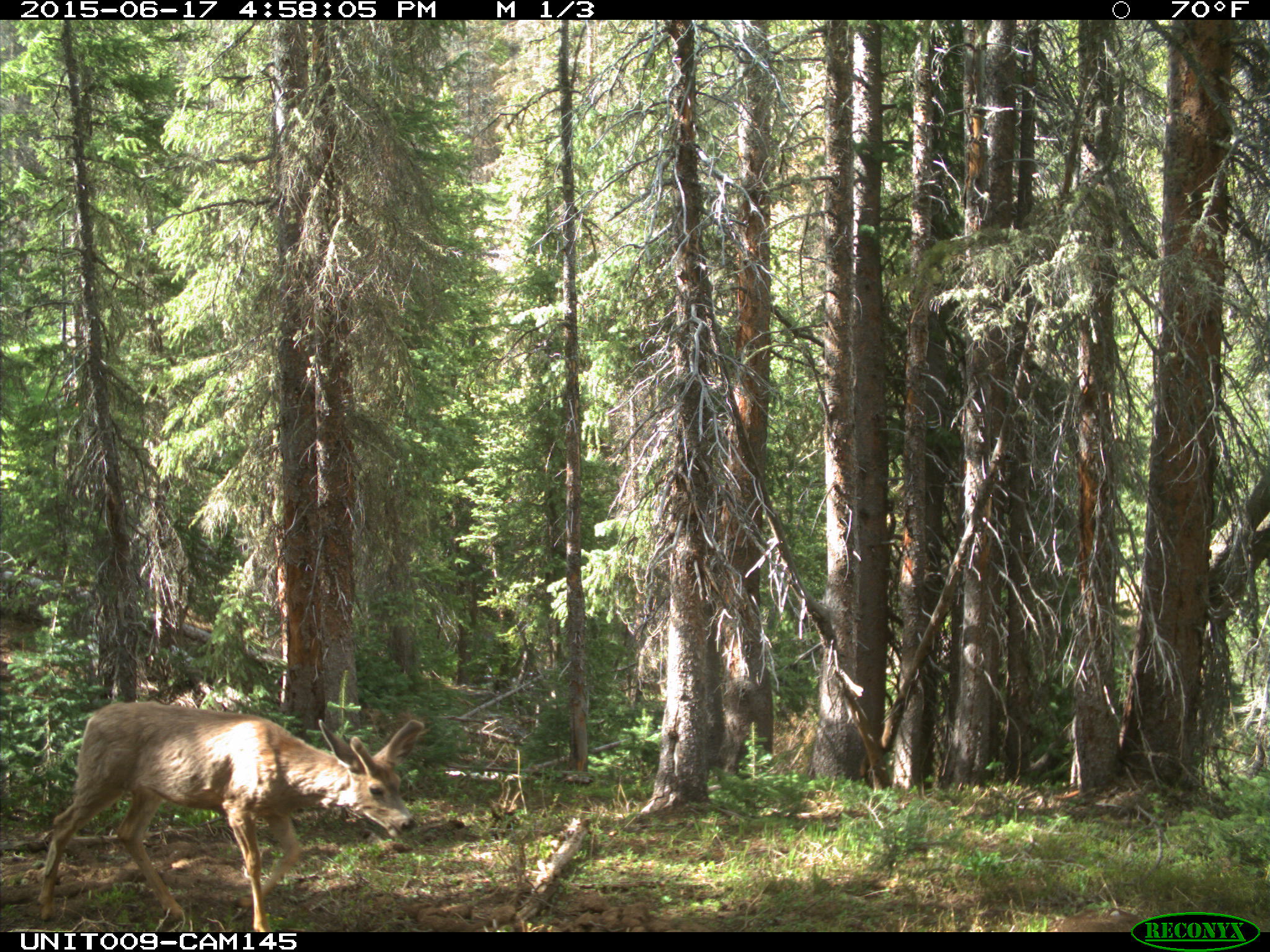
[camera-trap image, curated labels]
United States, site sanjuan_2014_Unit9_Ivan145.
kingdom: Animalia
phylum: Chordata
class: Mammalia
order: Artiodactyla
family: Cervidae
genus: Odocoileus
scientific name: Odocoileus hemionus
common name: mule deer